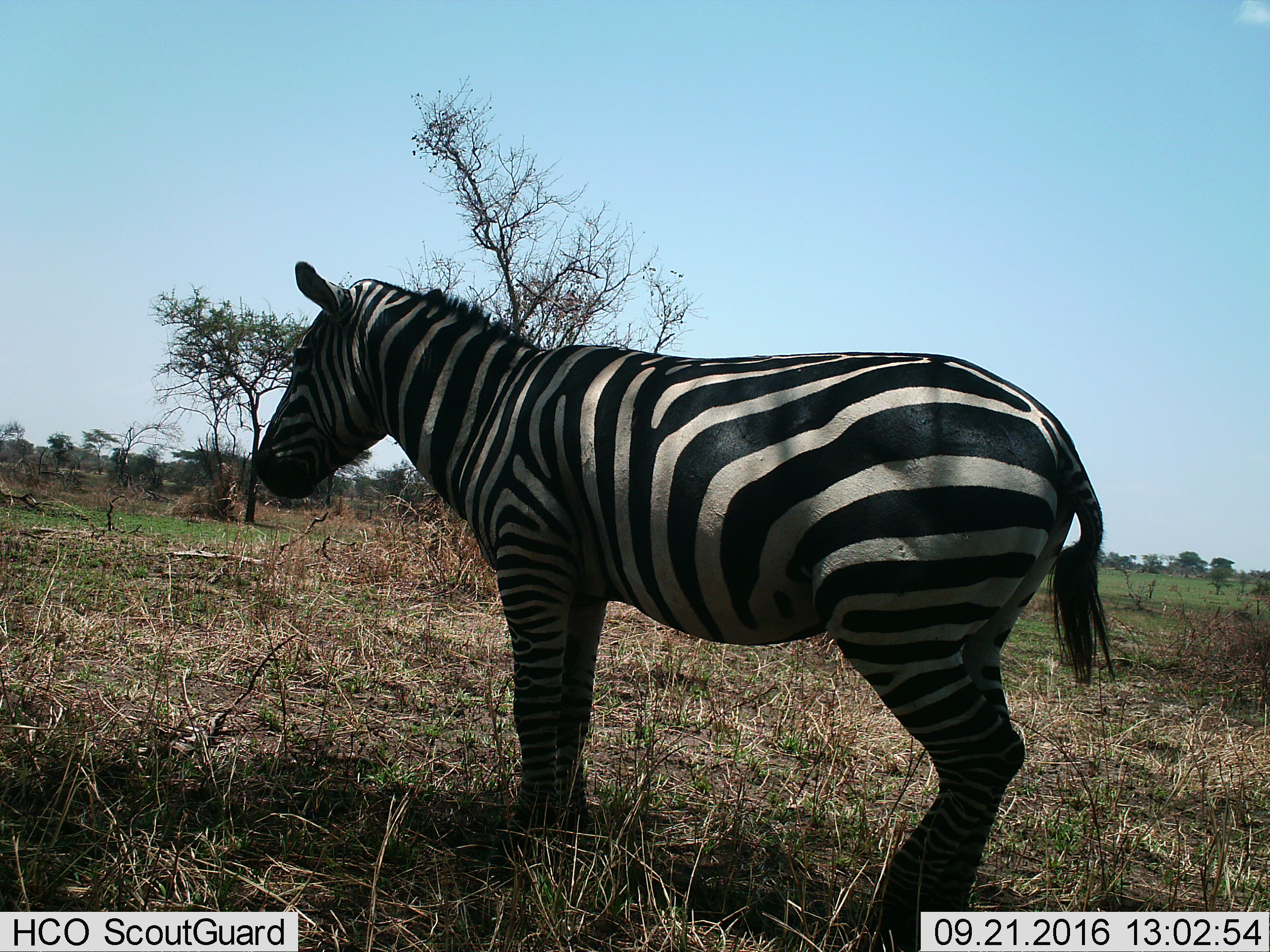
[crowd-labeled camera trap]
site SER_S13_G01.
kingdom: Animalia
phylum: Chordata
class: Mammalia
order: Perissodactyla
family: Equidae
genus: Equus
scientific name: Equus quagga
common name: plains zebra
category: zebraplains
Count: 1.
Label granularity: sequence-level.